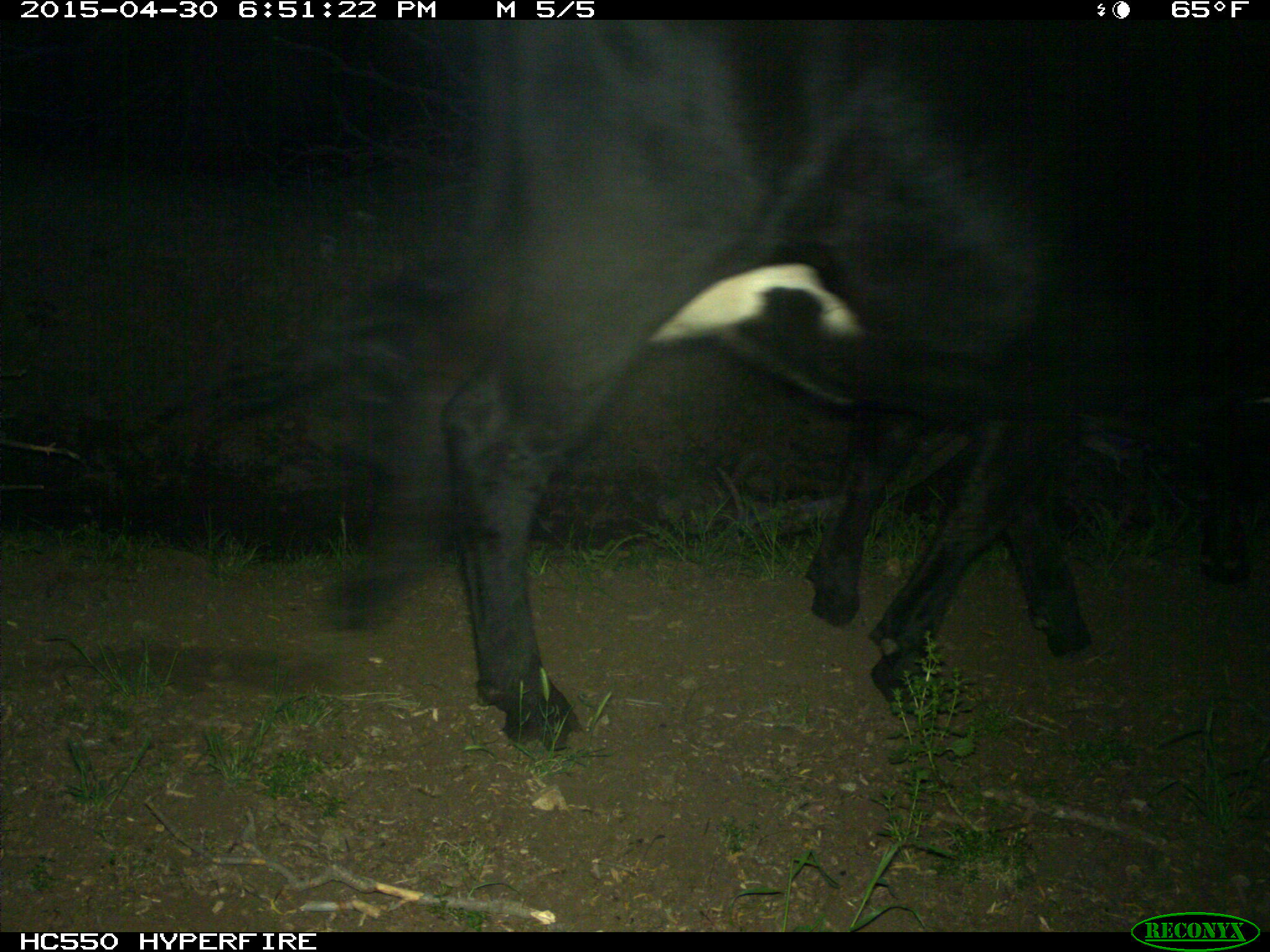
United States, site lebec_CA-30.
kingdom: Animalia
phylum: Chordata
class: Mammalia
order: Artiodactyla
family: Bovidae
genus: Bos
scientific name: Bos taurus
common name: domestic cow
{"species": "Bos taurus (domestic cow)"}